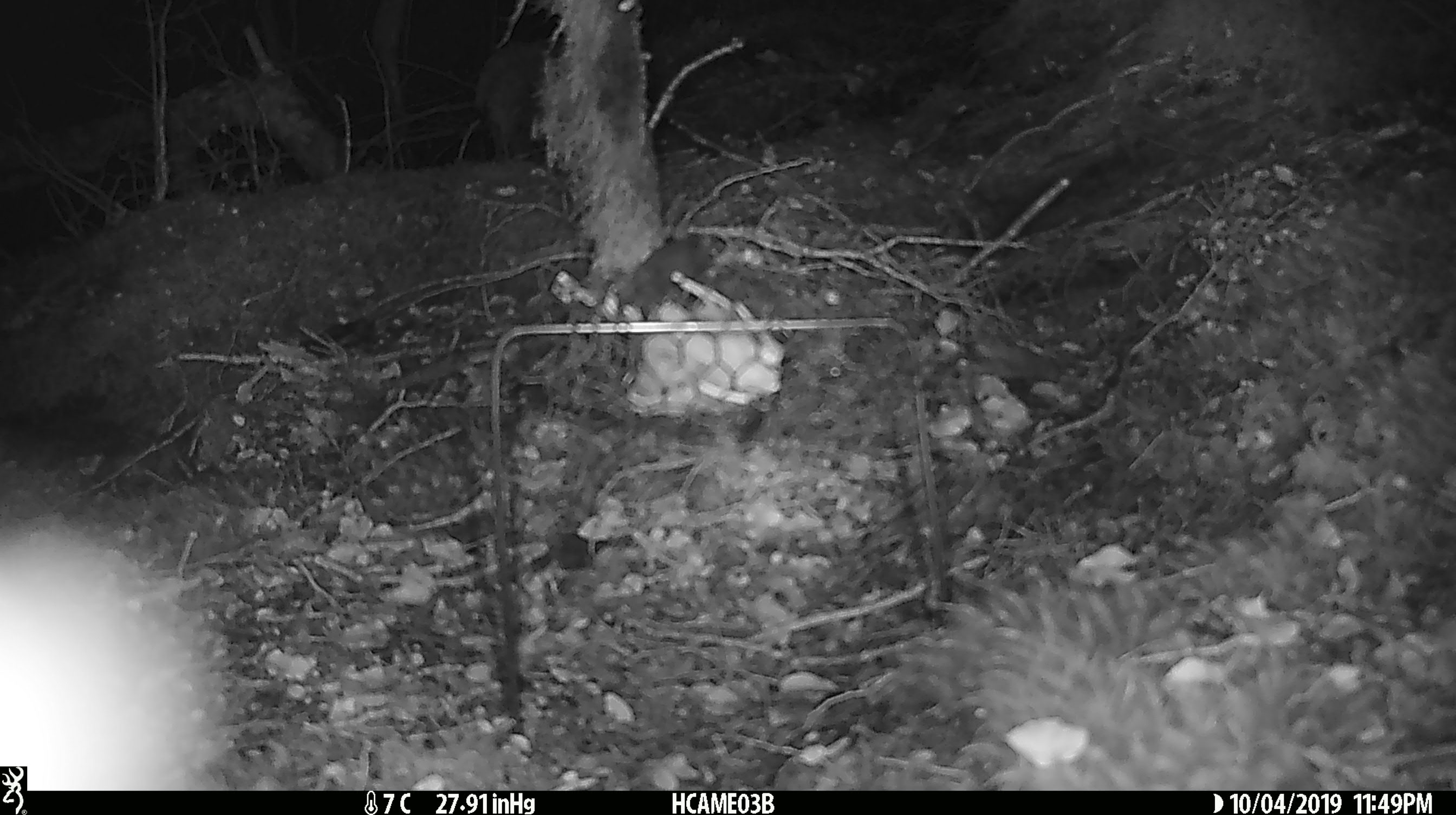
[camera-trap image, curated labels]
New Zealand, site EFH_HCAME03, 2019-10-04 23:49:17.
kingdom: Animalia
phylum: Chordata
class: Mammalia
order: Rodentia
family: Muridae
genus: Mus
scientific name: Mus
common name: mouse